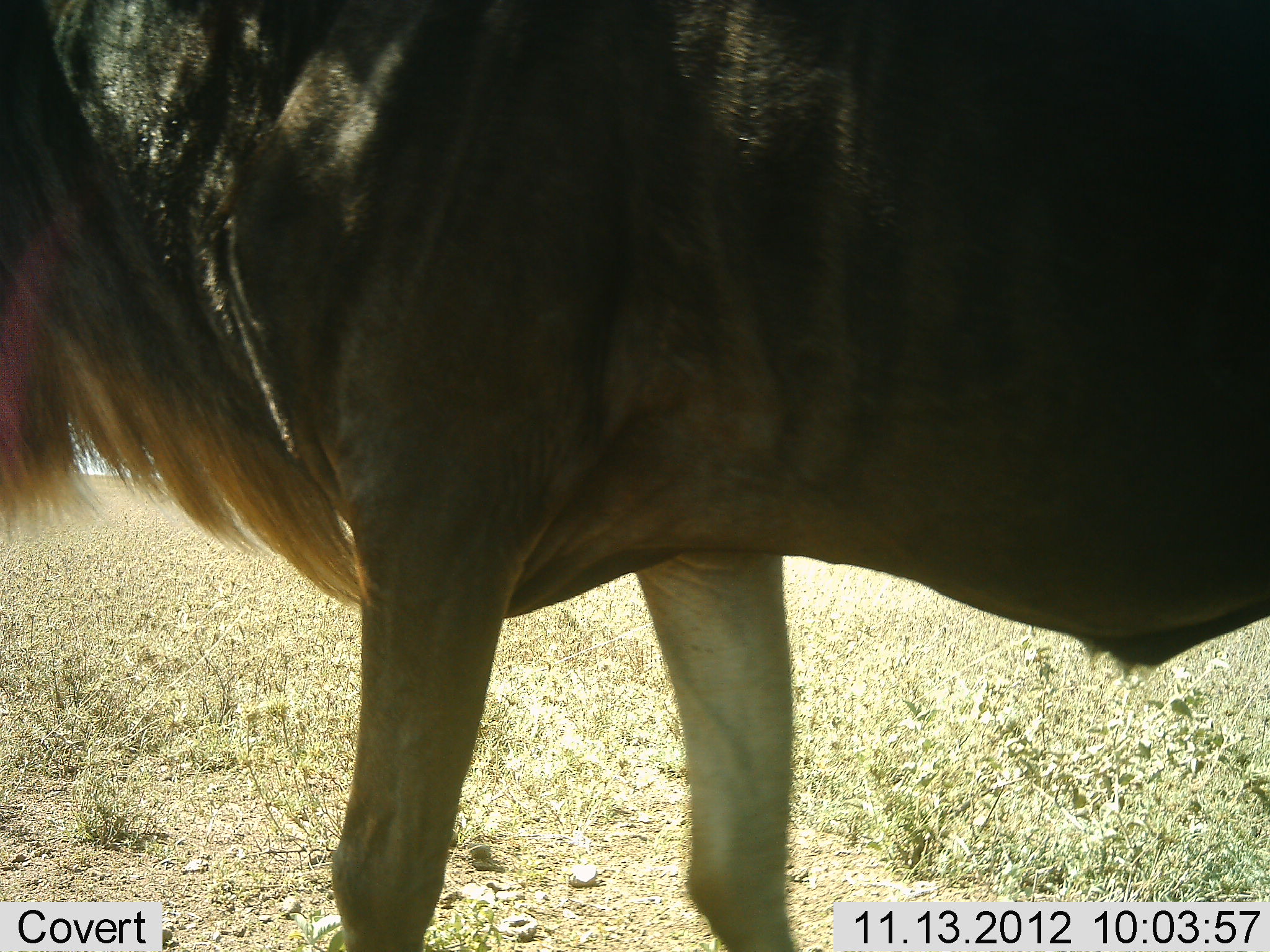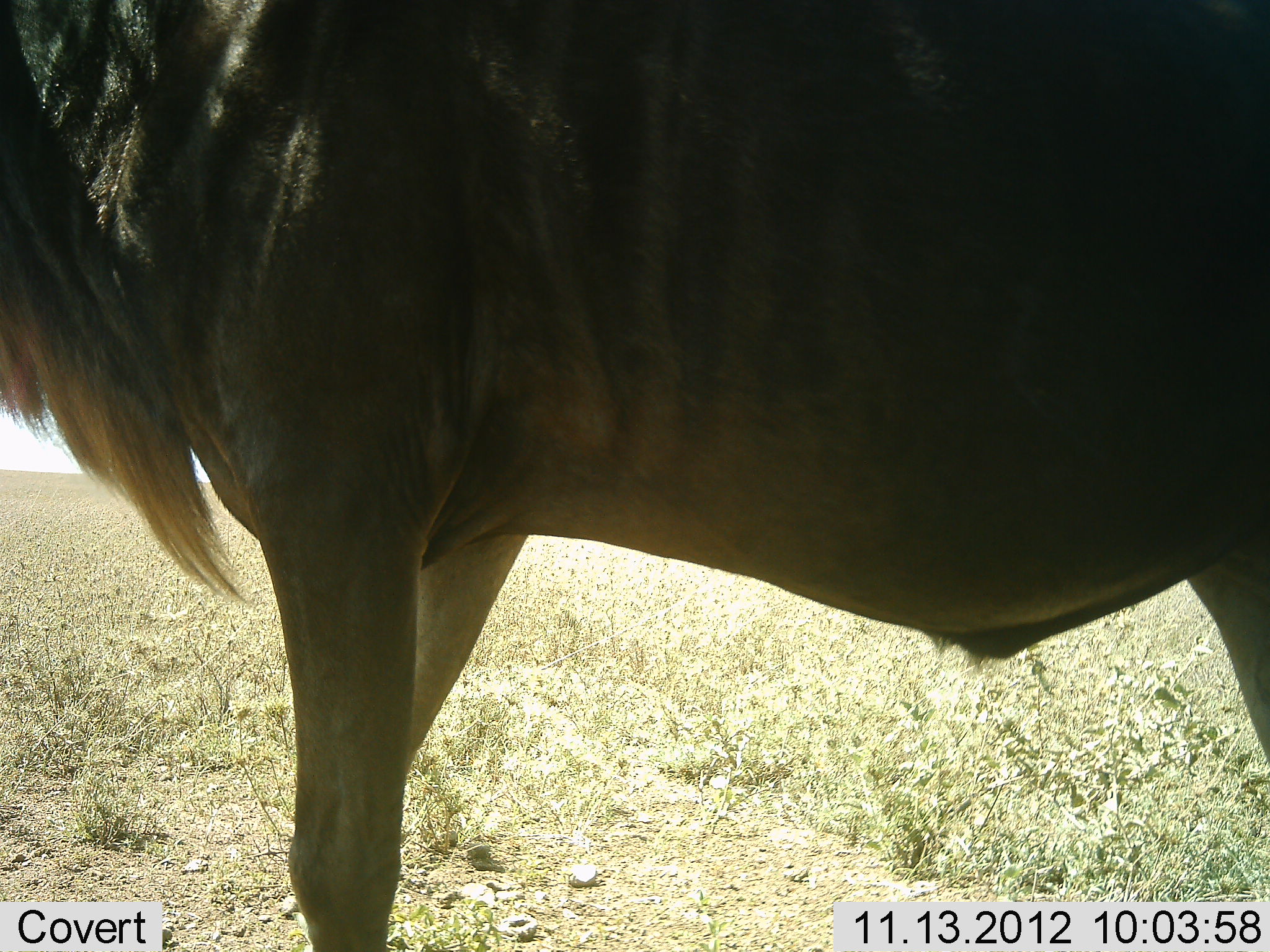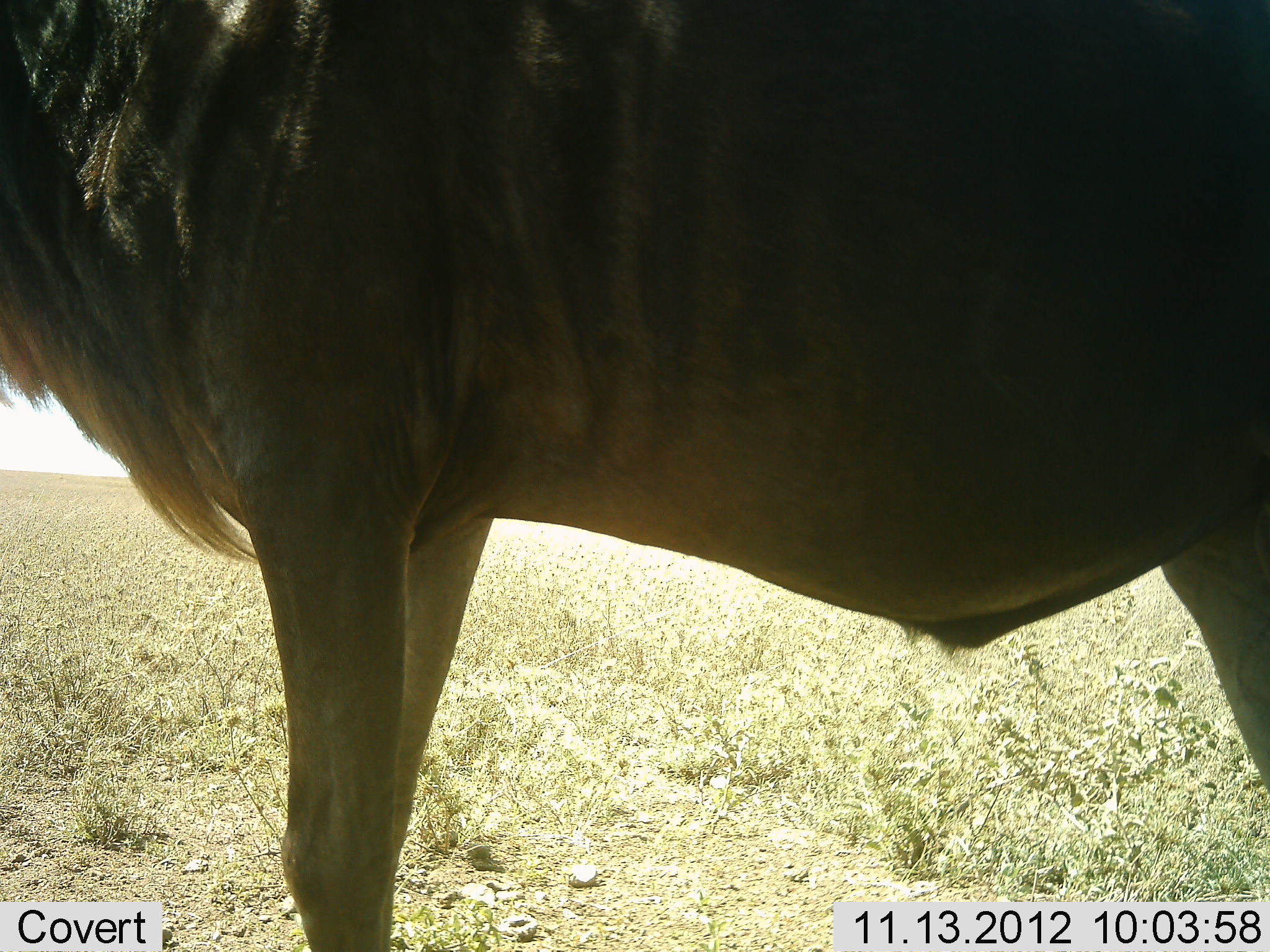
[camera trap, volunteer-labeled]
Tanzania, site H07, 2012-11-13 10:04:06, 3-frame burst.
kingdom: Animalia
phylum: Chordata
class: Mammalia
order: Artiodactyla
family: Bovidae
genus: Connochaetes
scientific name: Connochaetes taurinus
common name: blue wildebeest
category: wildebeest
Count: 1.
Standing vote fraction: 90%.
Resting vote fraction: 0%.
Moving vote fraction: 10%.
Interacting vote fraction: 0%.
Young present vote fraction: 0%.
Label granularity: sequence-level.